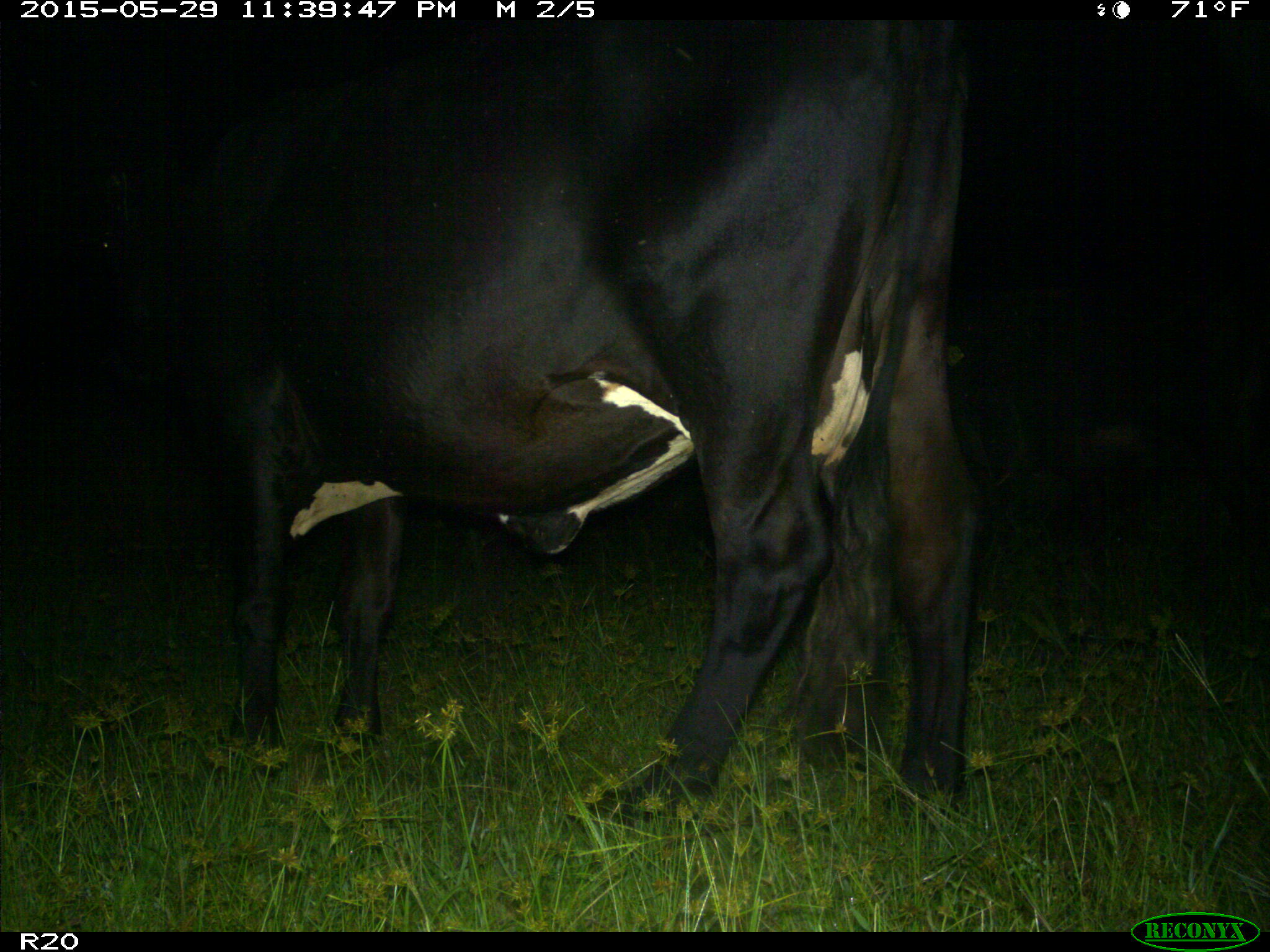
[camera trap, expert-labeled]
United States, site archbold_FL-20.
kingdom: Animalia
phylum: Chordata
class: Mammalia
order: Artiodactyla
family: Bovidae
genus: Bos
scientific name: Bos taurus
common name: domestic cow